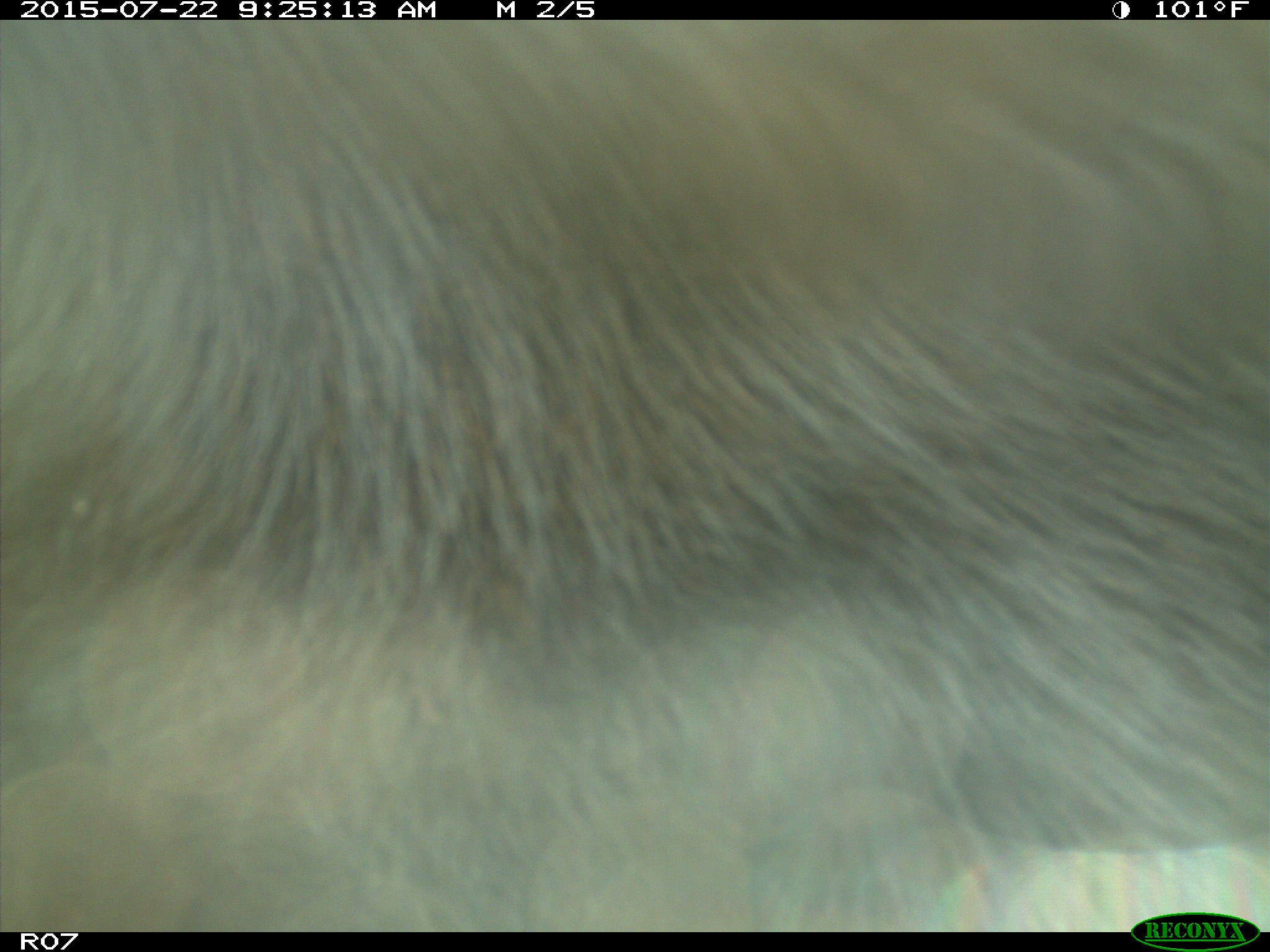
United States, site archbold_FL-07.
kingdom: Animalia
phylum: Chordata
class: Mammalia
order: Artiodactyla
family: Bovidae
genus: Bos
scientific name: Bos taurus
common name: domestic cow